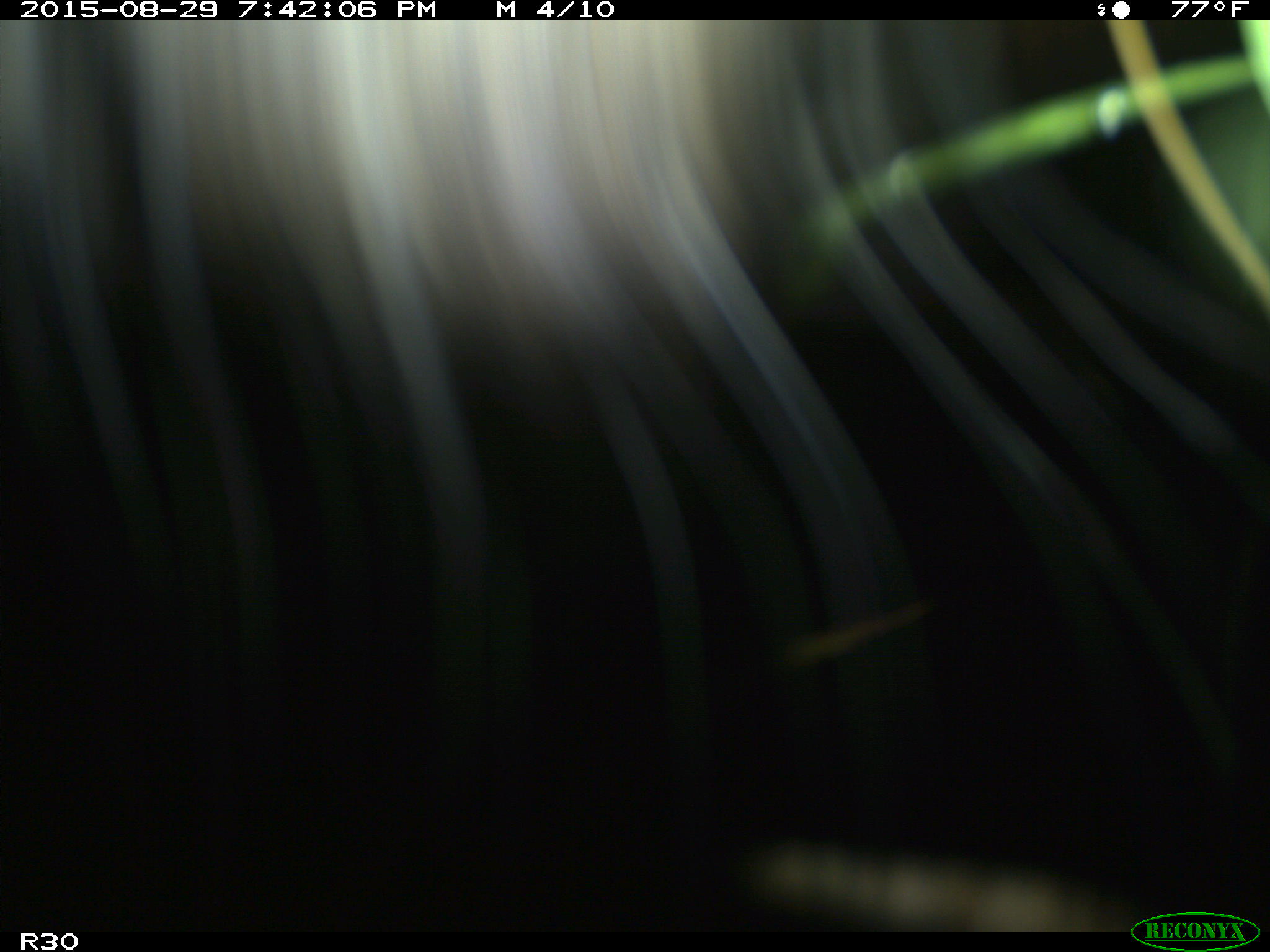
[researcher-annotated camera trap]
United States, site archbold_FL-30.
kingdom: Animalia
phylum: Chordata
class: Mammalia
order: Artiodactyla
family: Bovidae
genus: Bos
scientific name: Bos taurus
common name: domestic cow